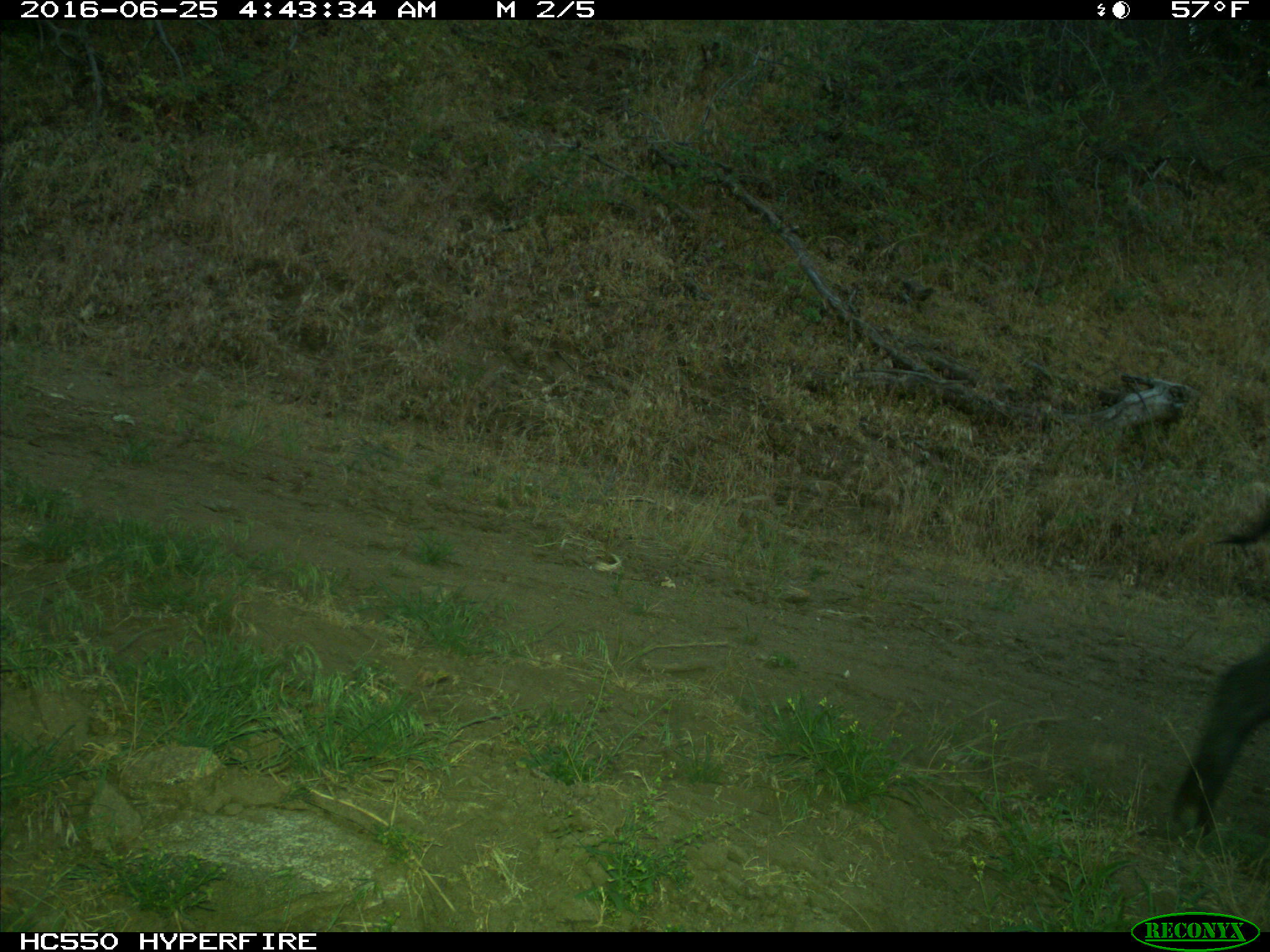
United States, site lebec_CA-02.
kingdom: Animalia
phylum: Chordata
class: Mammalia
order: Artiodactyla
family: Suidae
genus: Sus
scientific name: Sus scrofa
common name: wild boar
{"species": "Sus scrofa (wild boar)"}